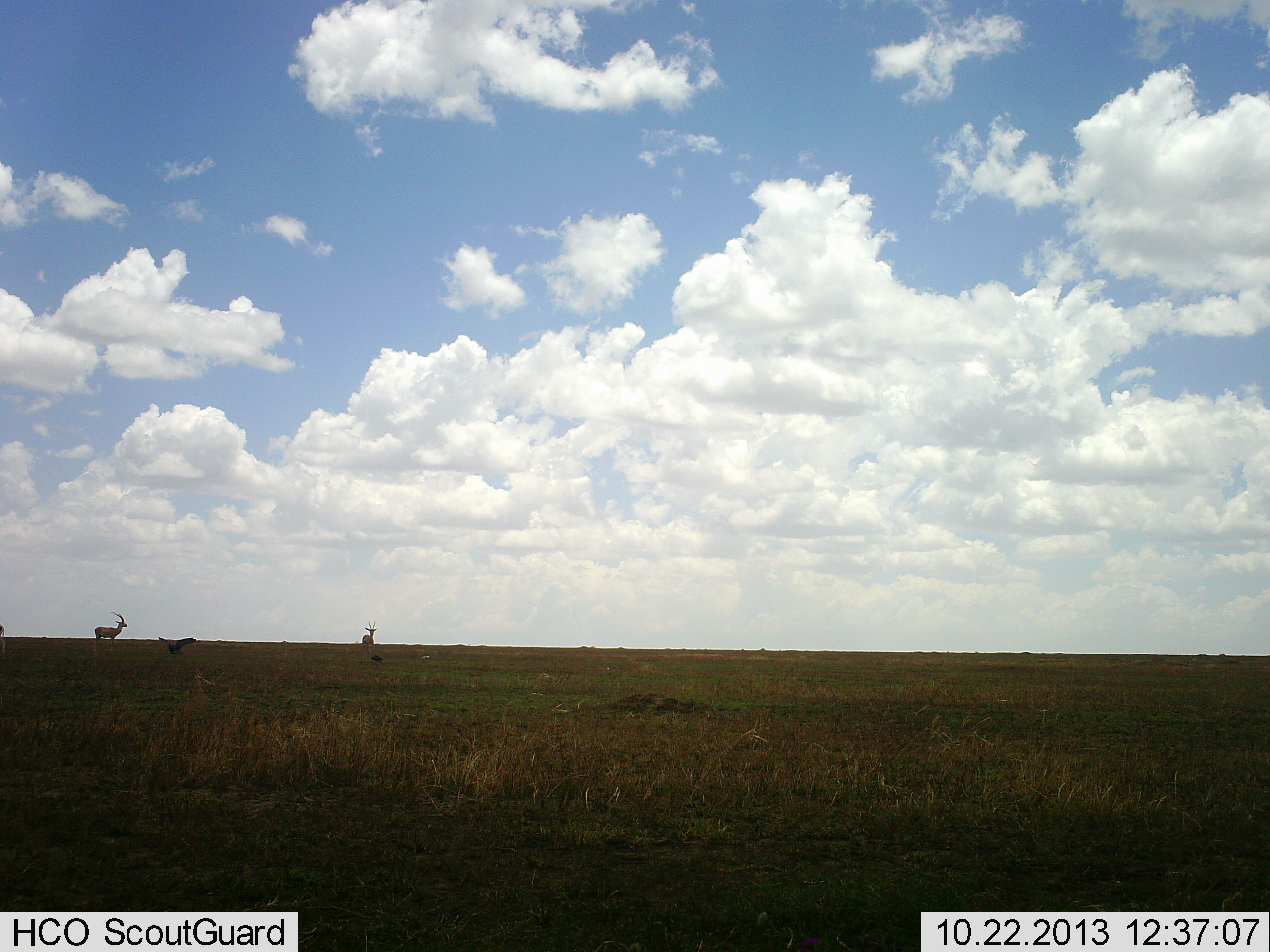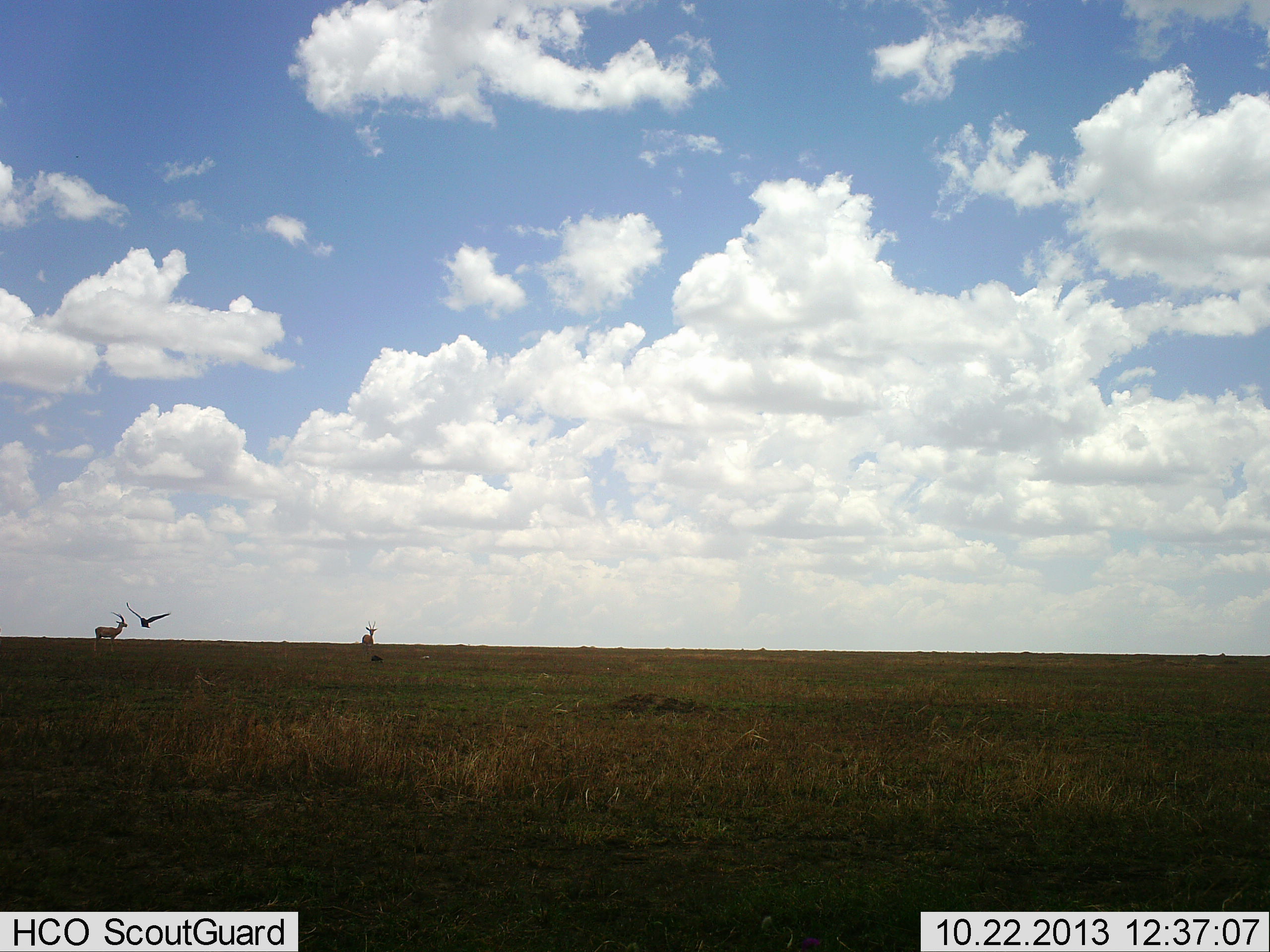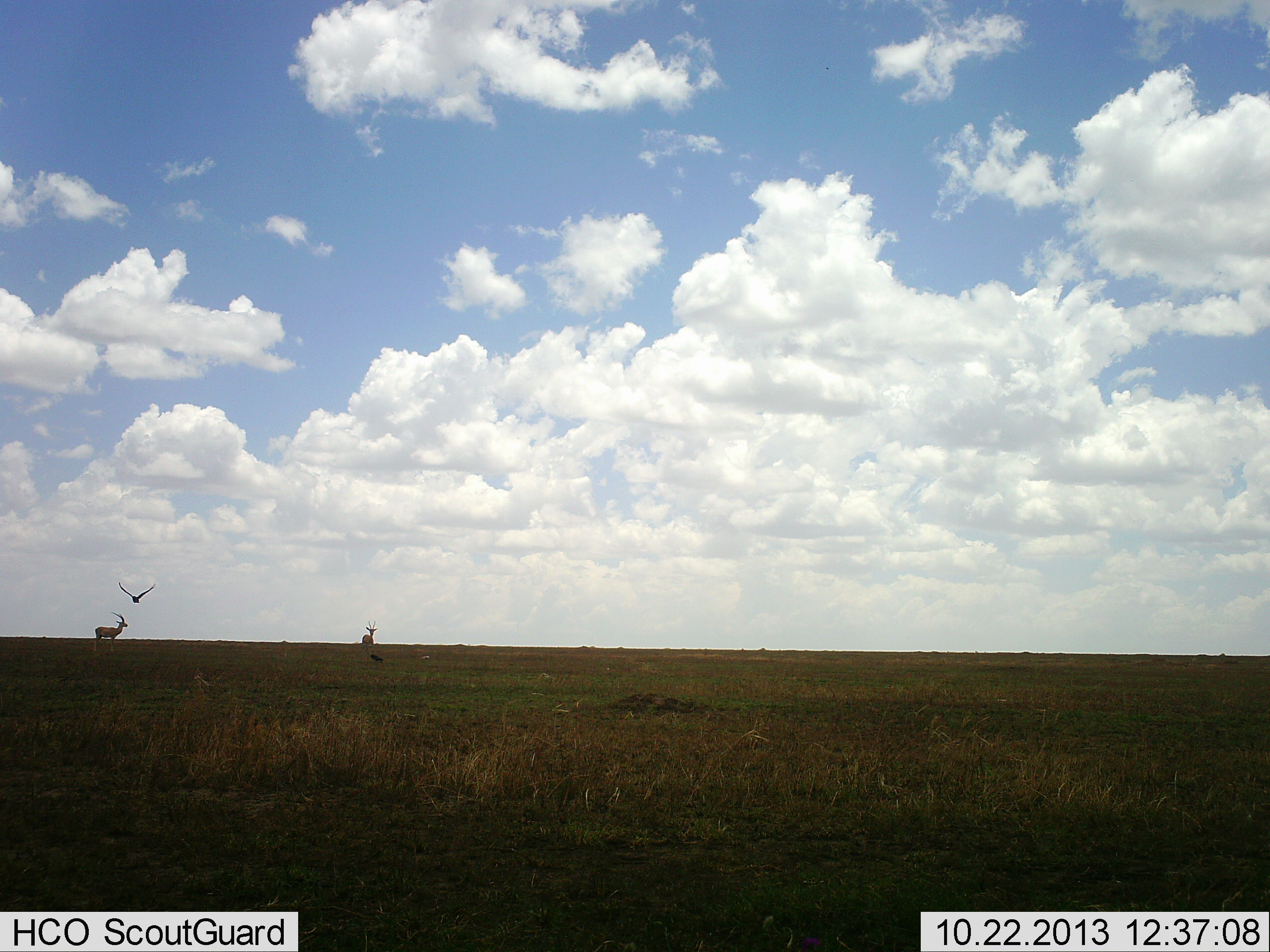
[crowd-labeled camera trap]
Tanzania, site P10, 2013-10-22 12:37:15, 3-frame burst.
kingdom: Animalia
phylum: Chordata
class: Mammalia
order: Artiodactyla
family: Bovidae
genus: Eudorcas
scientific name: Eudorcas thomsonii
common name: thomson's gazelle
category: gazellethomsons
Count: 2.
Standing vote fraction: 100%.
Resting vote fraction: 0%.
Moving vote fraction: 11%.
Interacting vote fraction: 0%.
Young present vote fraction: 0%.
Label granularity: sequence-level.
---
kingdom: Animalia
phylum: Chordata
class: Aves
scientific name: Aves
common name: bird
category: otherbird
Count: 1.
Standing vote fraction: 22%.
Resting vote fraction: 0%.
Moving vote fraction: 100%.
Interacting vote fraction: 0%.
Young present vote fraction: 0%.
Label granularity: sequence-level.